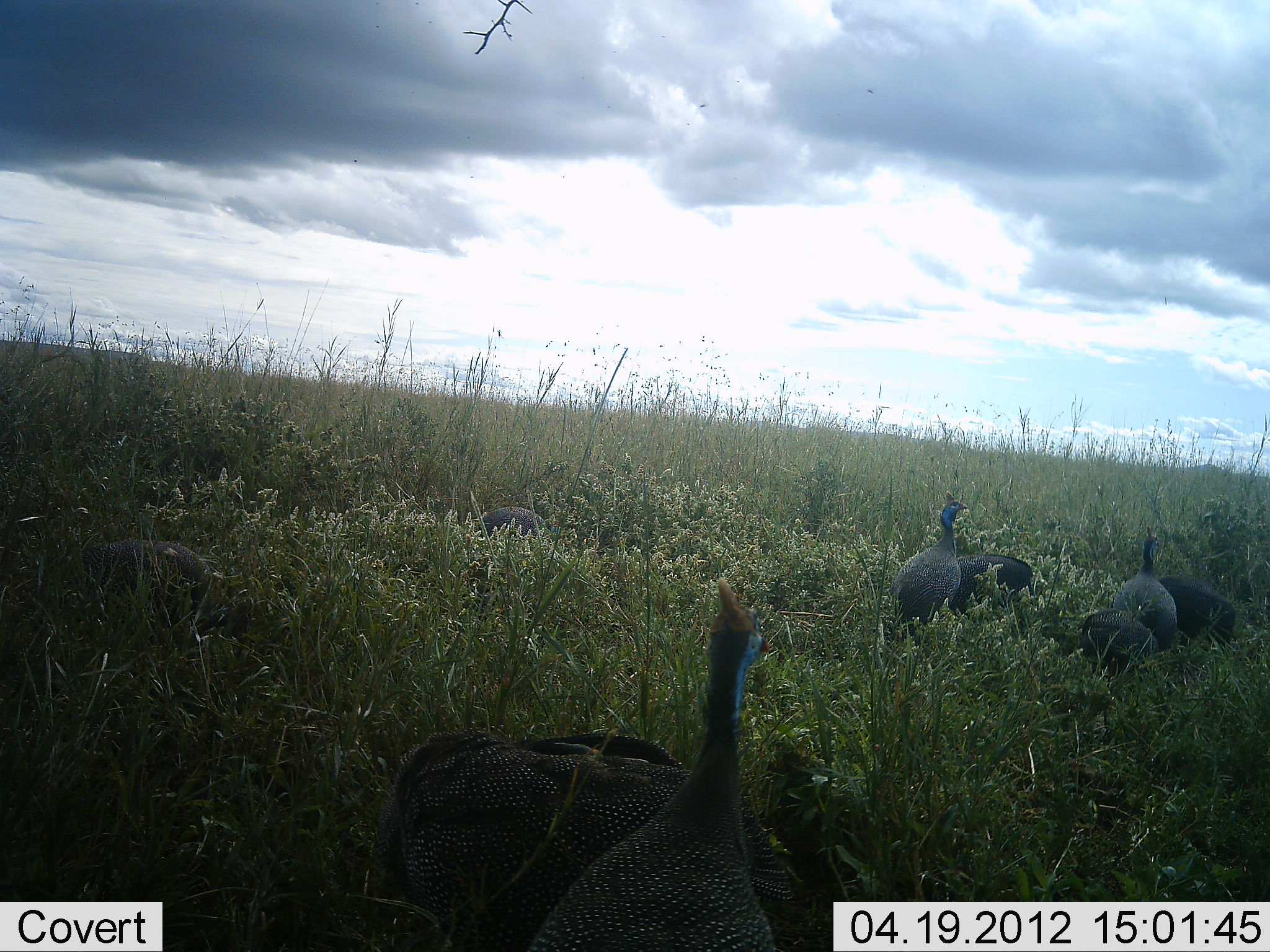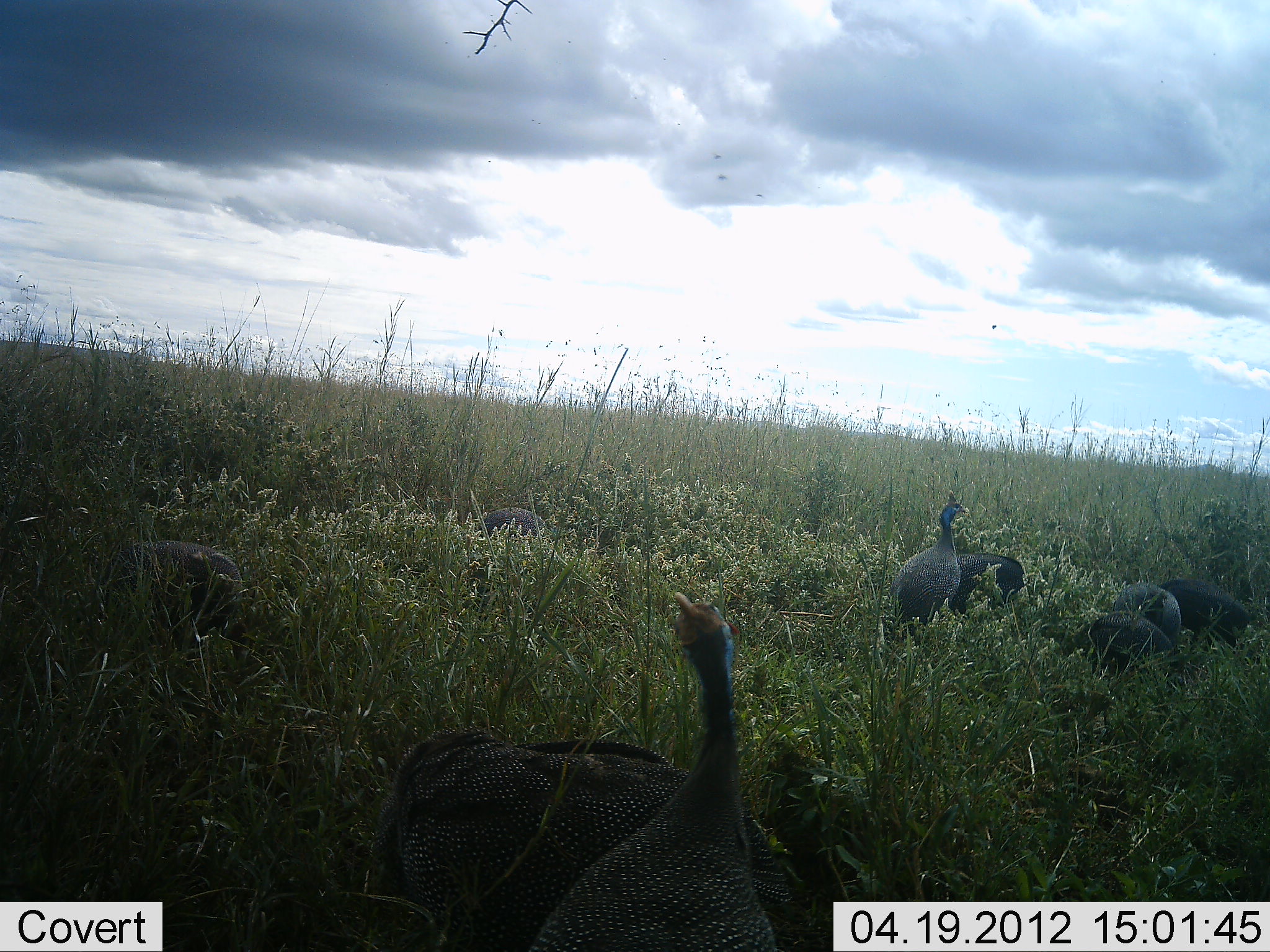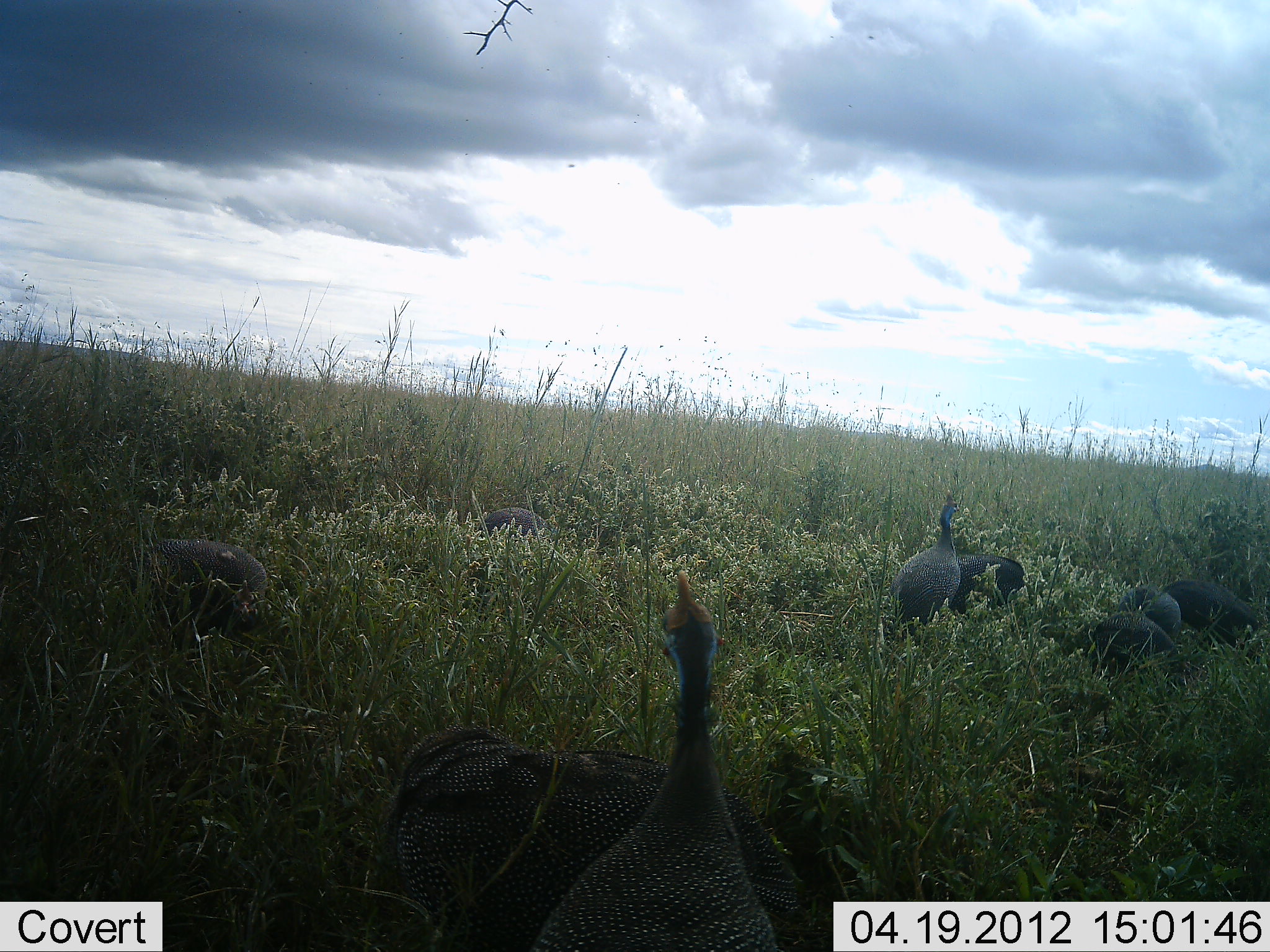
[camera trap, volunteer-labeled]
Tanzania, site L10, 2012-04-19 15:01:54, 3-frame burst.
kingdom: Animalia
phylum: Chordata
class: Aves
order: Galliformes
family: Numididae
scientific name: Numididae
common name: guinea fowl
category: guineafowl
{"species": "guineafowl (guinea fowl) (Numididae)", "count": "8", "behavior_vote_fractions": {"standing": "76%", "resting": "24%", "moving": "10%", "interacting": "5%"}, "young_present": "0%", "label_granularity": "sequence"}